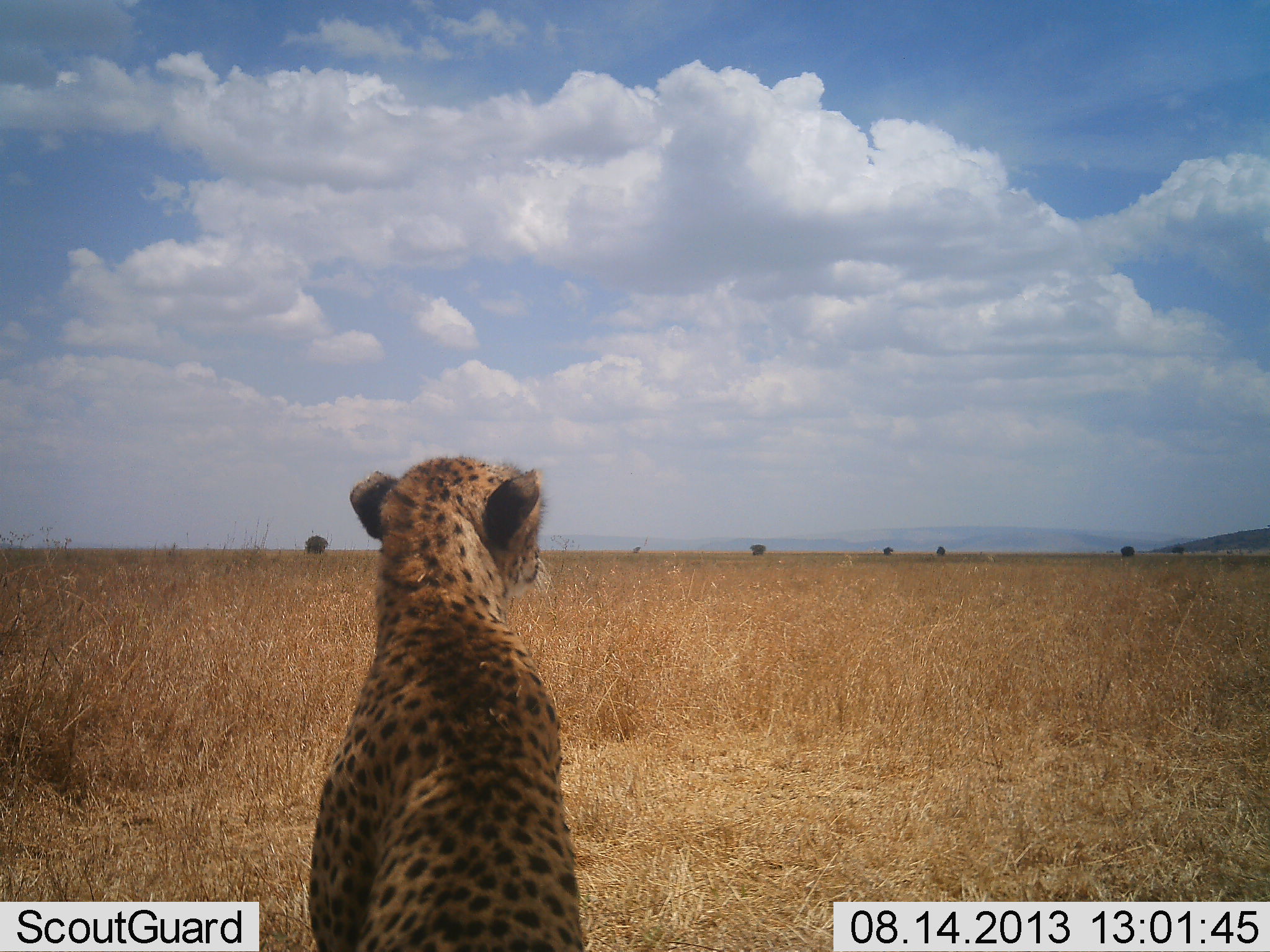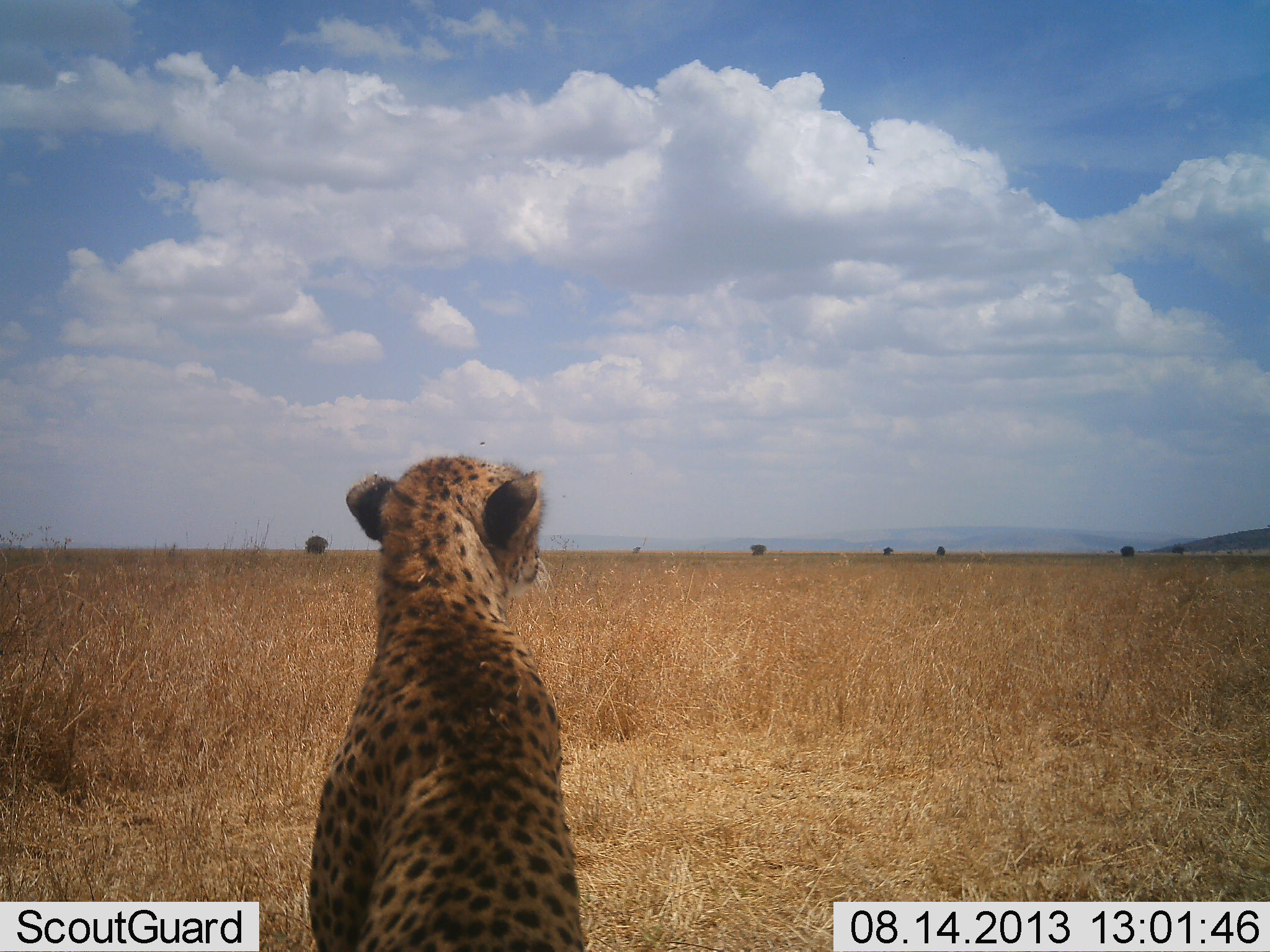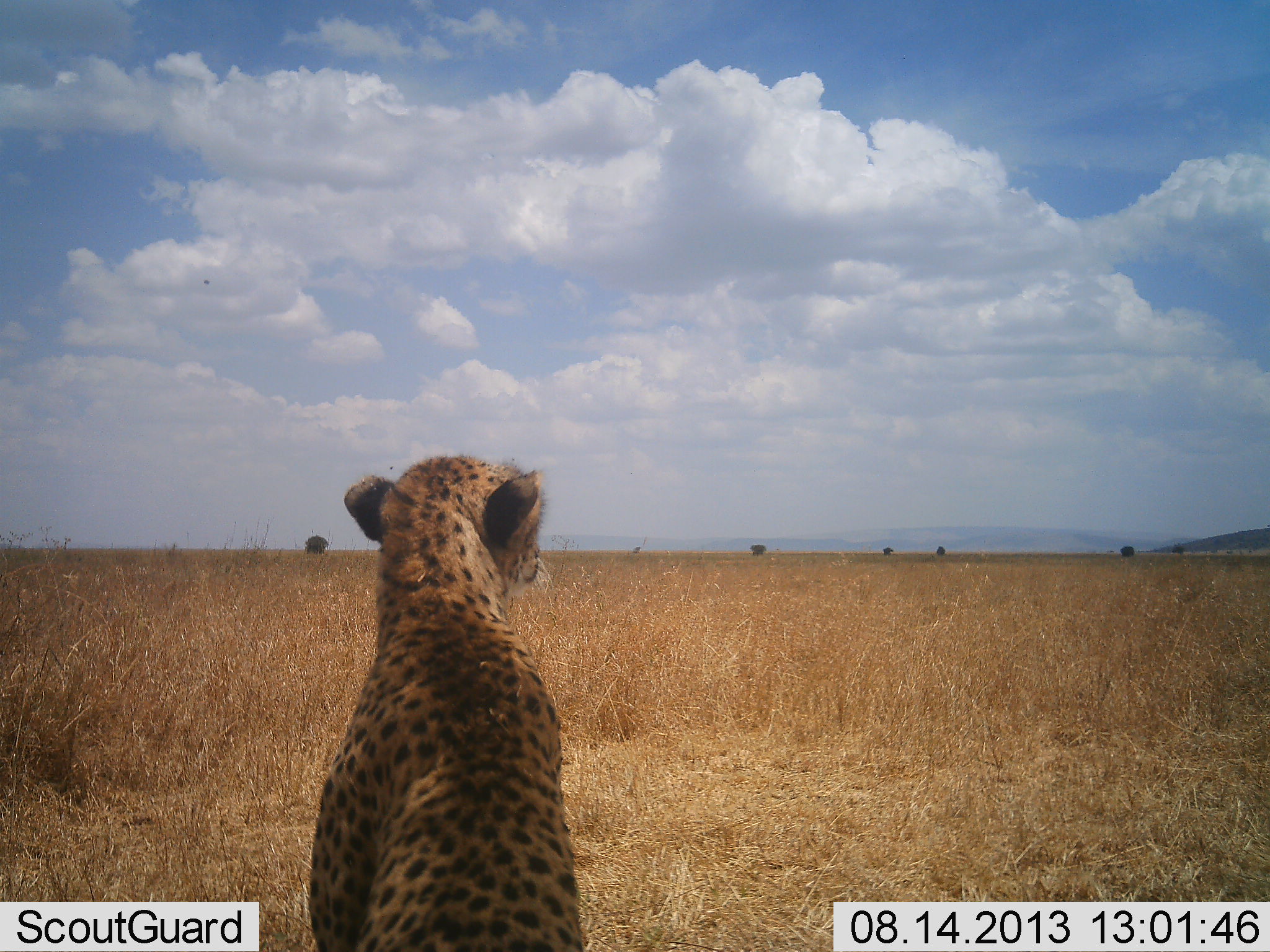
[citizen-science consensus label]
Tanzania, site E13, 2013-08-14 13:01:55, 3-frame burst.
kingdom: Animalia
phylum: Chordata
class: Mammalia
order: Carnivora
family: Felidae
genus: Acinonyx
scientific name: Acinonyx jubatus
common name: cheetah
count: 1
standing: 5%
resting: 95%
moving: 0%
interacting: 0%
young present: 0%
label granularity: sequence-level